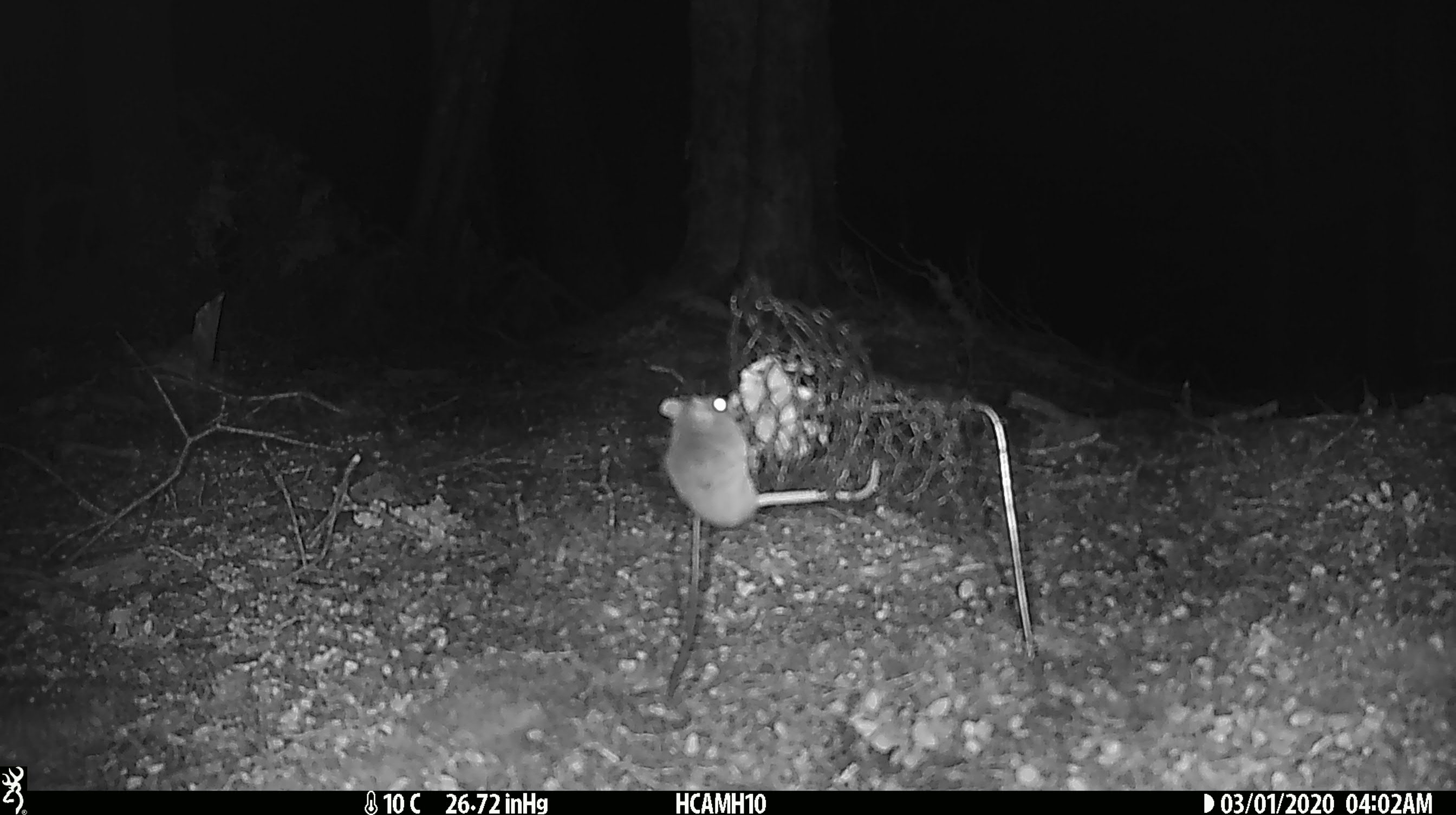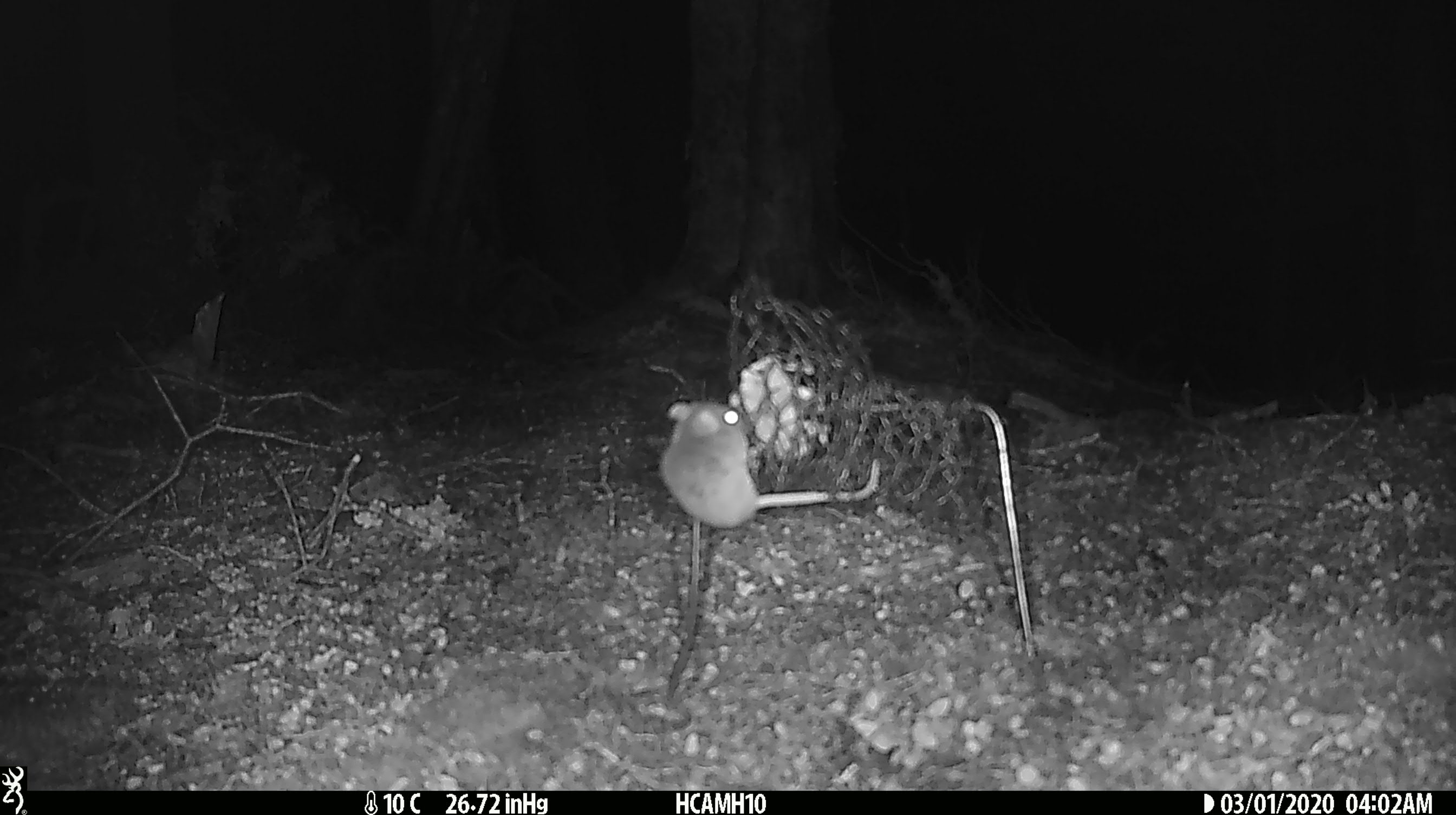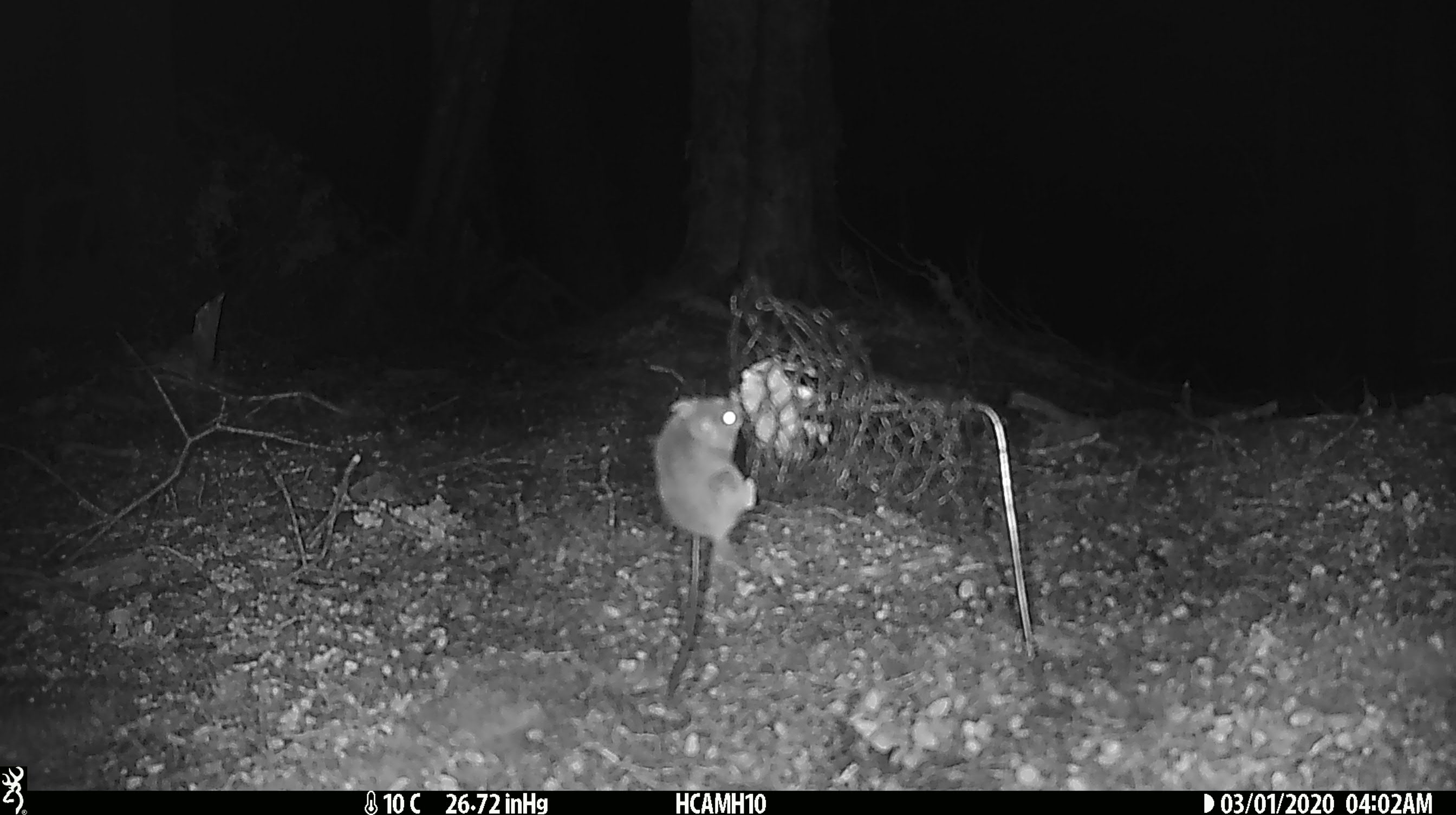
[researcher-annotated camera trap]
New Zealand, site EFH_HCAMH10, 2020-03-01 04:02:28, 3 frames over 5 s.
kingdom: Animalia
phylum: Chordata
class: Mammalia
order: Rodentia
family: Muridae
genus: Mus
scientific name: Mus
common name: mouse